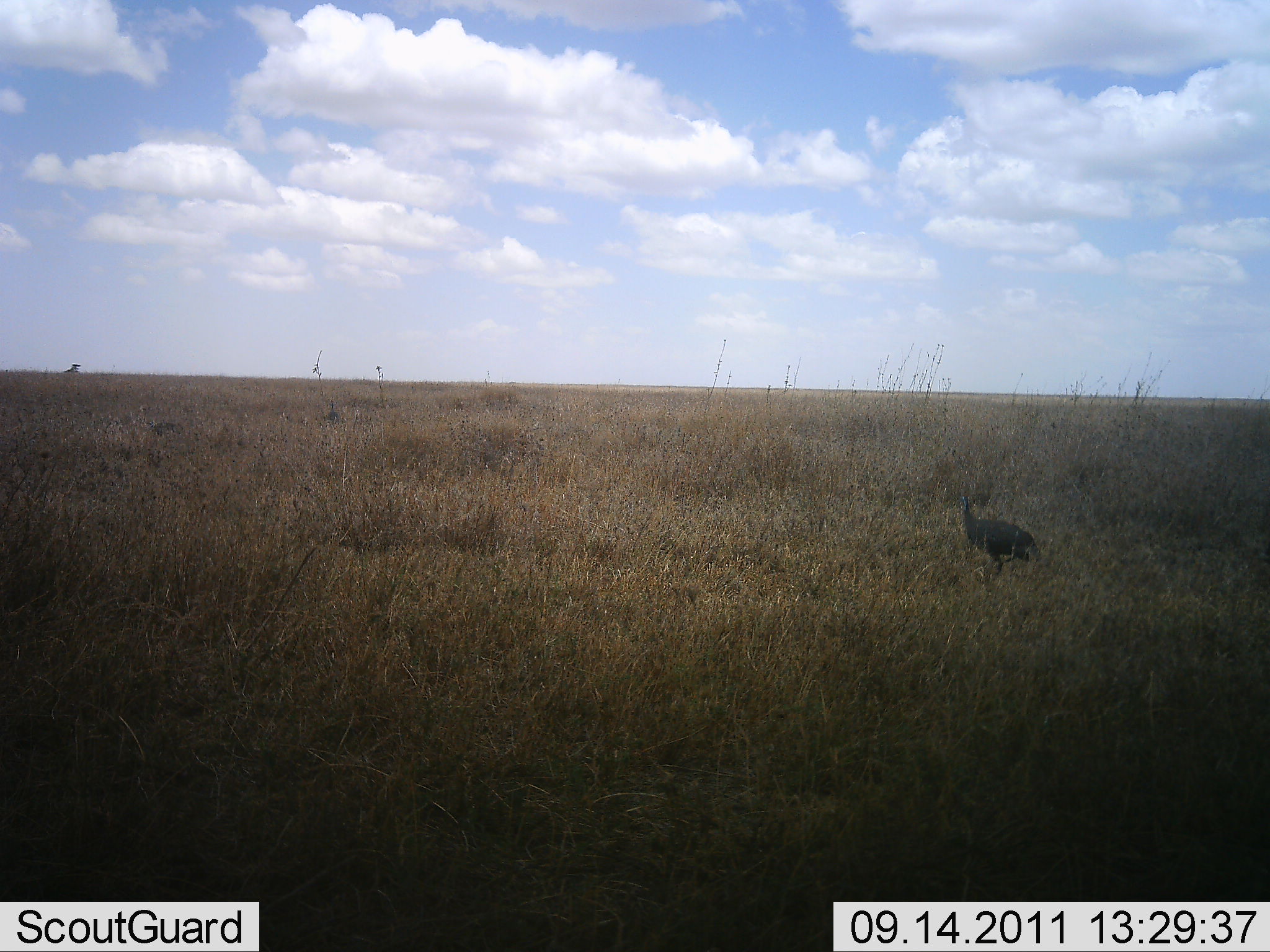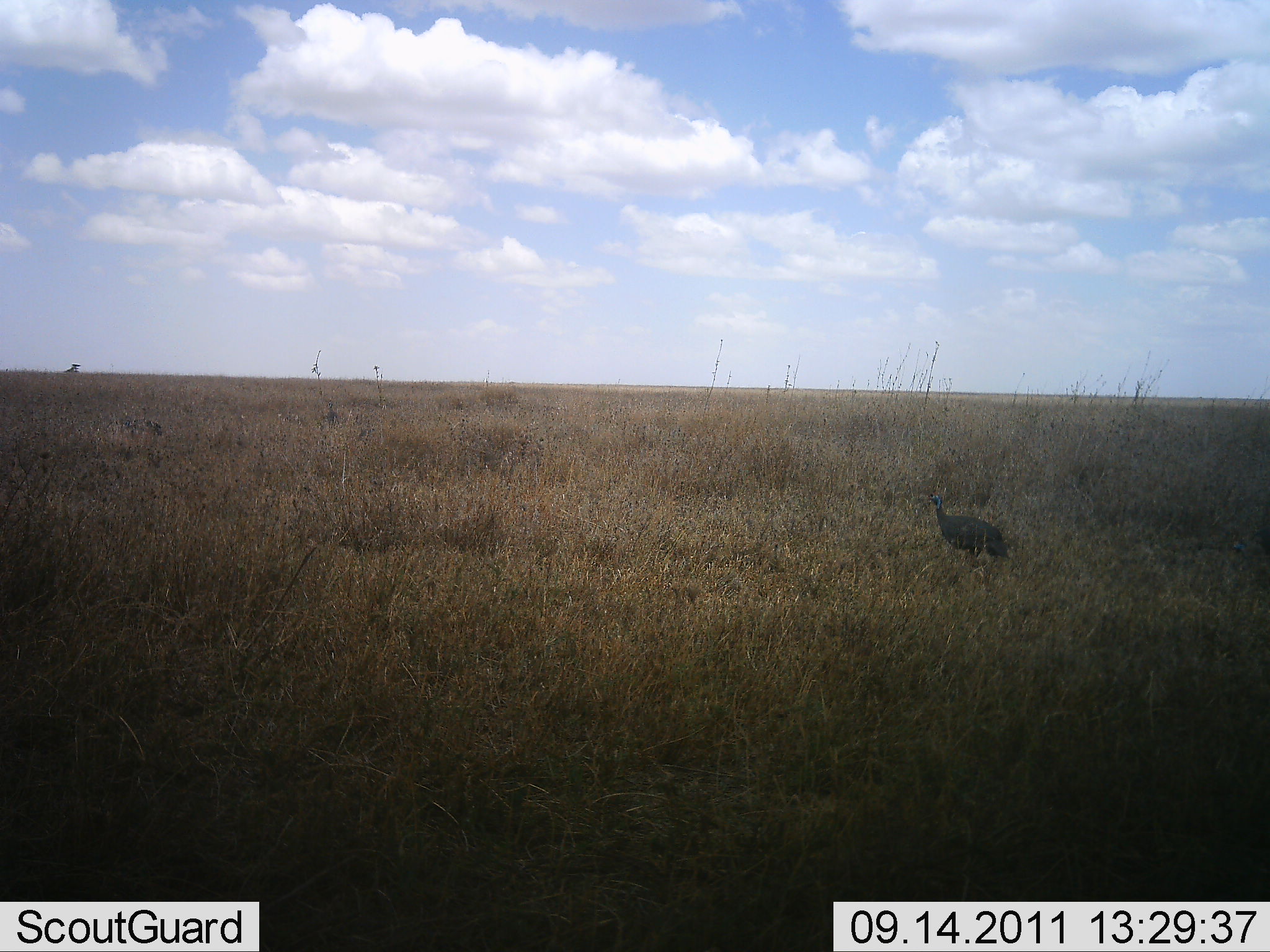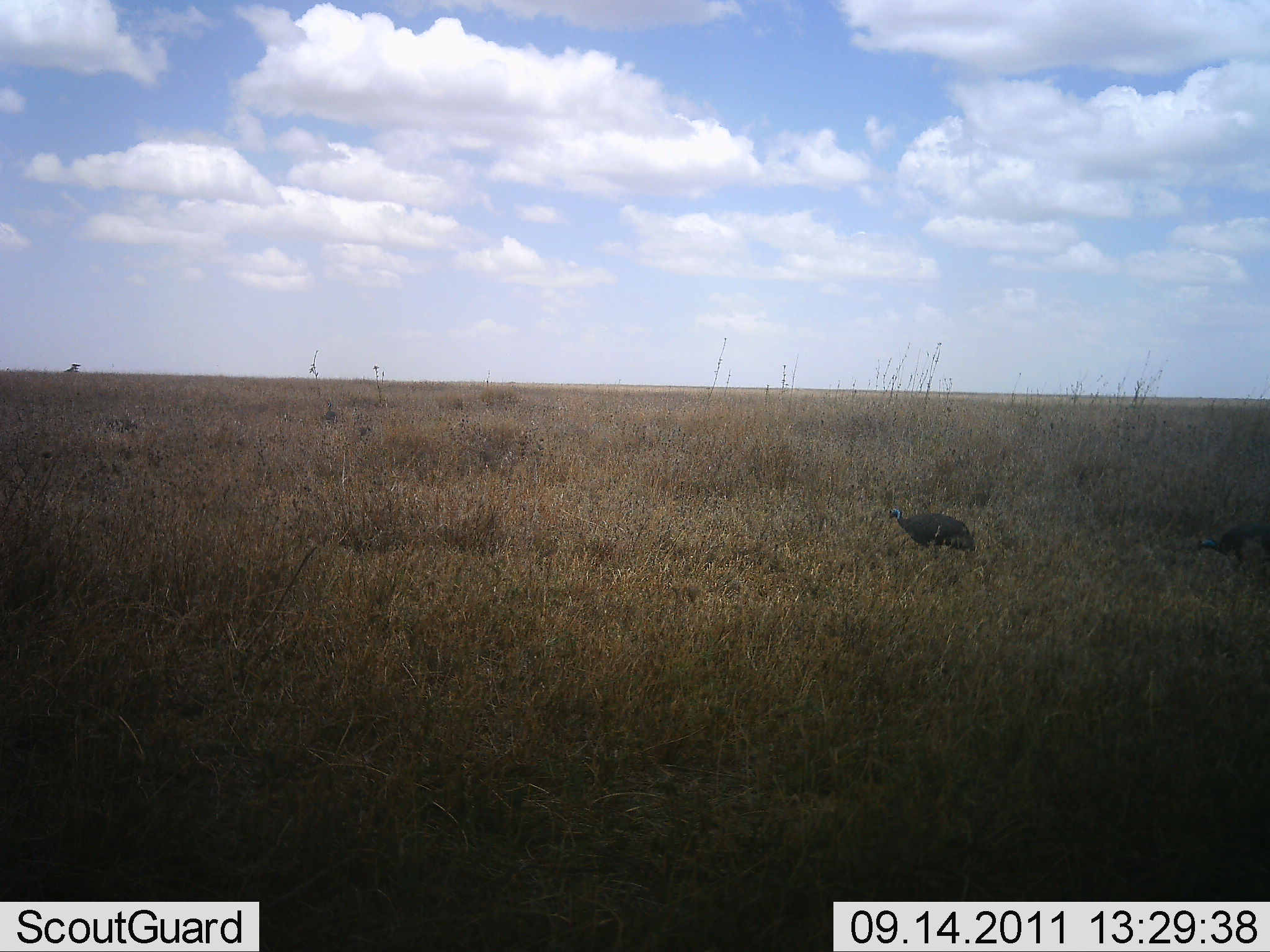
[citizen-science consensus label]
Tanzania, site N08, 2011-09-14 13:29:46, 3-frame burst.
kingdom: Animalia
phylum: Chordata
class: Aves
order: Galliformes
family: Numididae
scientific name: Numididae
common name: guinea fowl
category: guineafowl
Guineafowl (guinea fowl) (Numididae), count 2. Behavior (volunteer vote fractions): standing 33%, resting 0%, moving 75%, interacting 8%. Young present (vote fraction): 0%. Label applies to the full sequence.